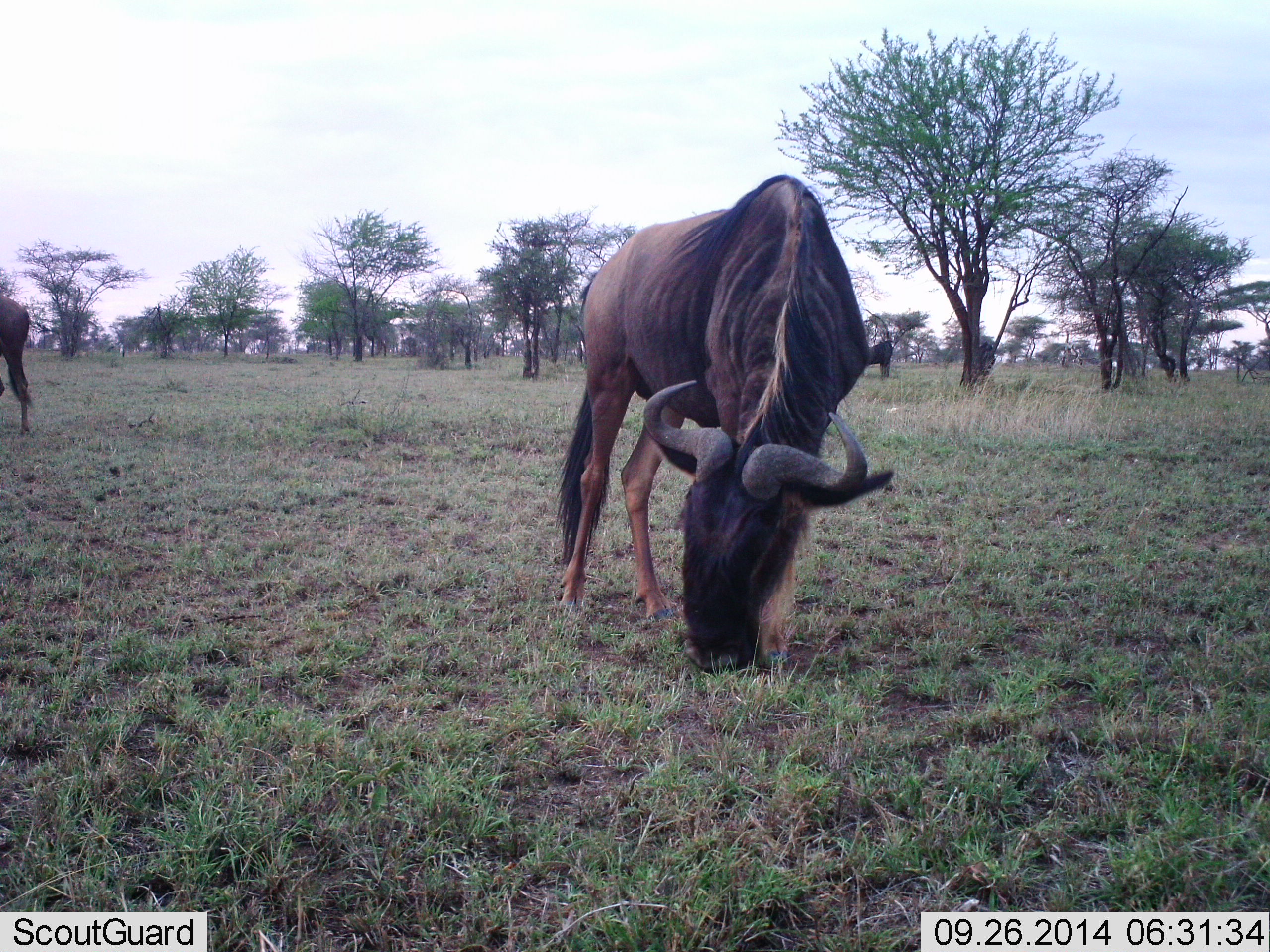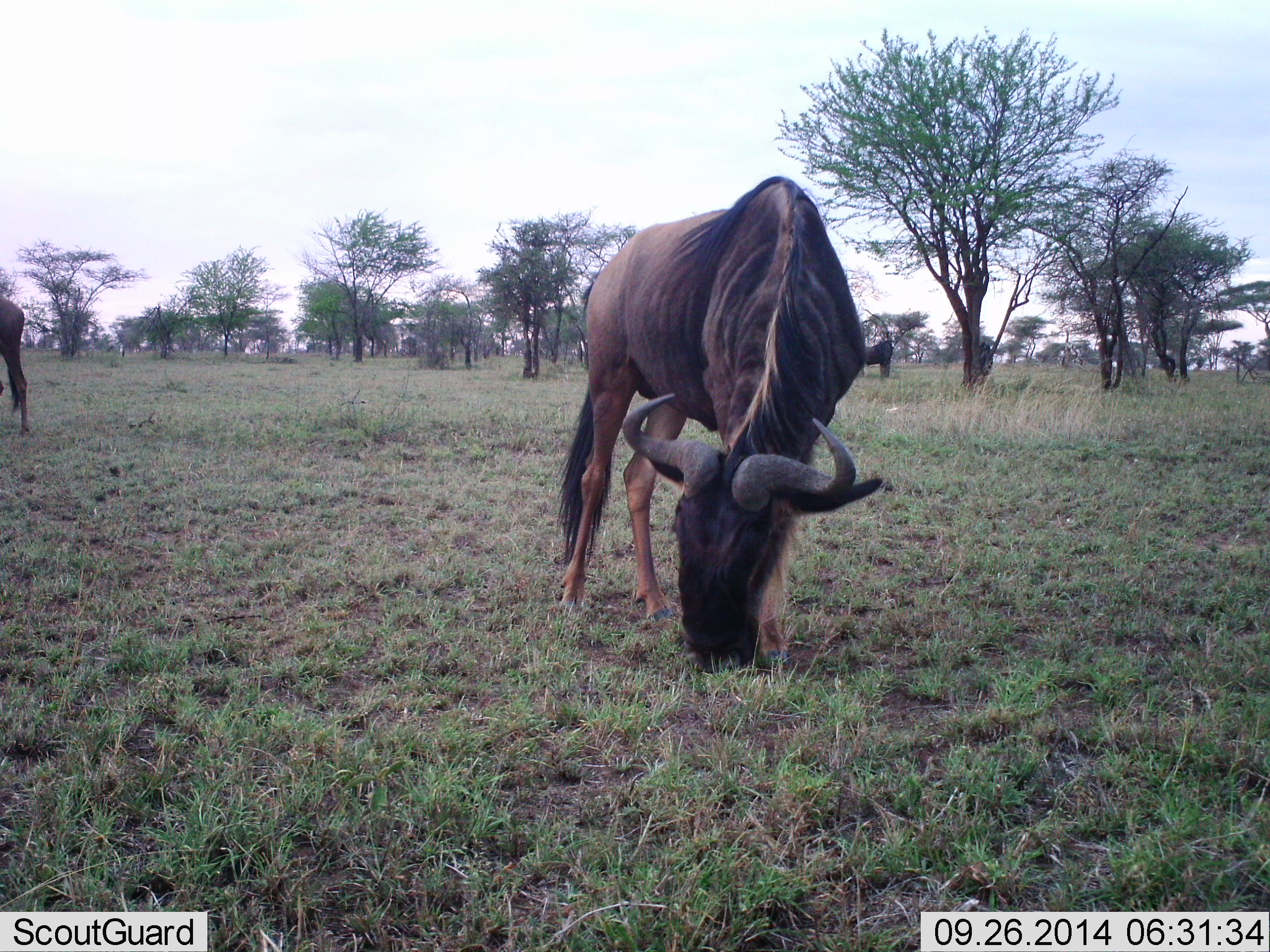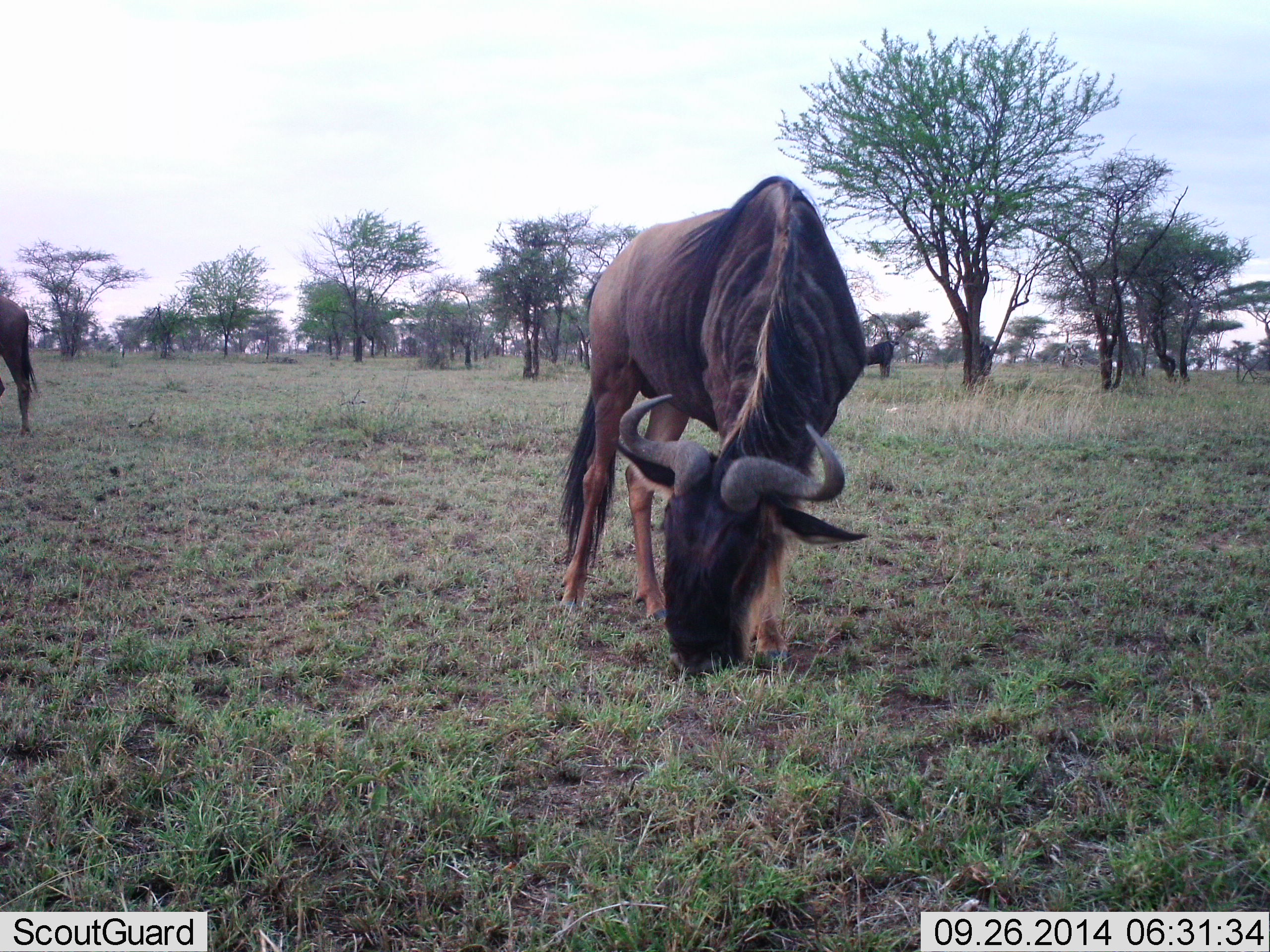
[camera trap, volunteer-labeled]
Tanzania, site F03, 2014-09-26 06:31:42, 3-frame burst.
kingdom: Animalia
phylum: Chordata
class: Mammalia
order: Artiodactyla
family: Bovidae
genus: Connochaetes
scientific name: Connochaetes taurinus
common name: blue wildebeest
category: wildebeest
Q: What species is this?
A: Wildebeest (blue wildebeest) (Connochaetes taurinus).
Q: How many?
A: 3.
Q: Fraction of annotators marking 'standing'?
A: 20%.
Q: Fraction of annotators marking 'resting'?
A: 0%.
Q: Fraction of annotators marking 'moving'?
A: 0%.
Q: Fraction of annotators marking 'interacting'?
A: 0%.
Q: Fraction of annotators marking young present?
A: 0%.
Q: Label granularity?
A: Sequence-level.